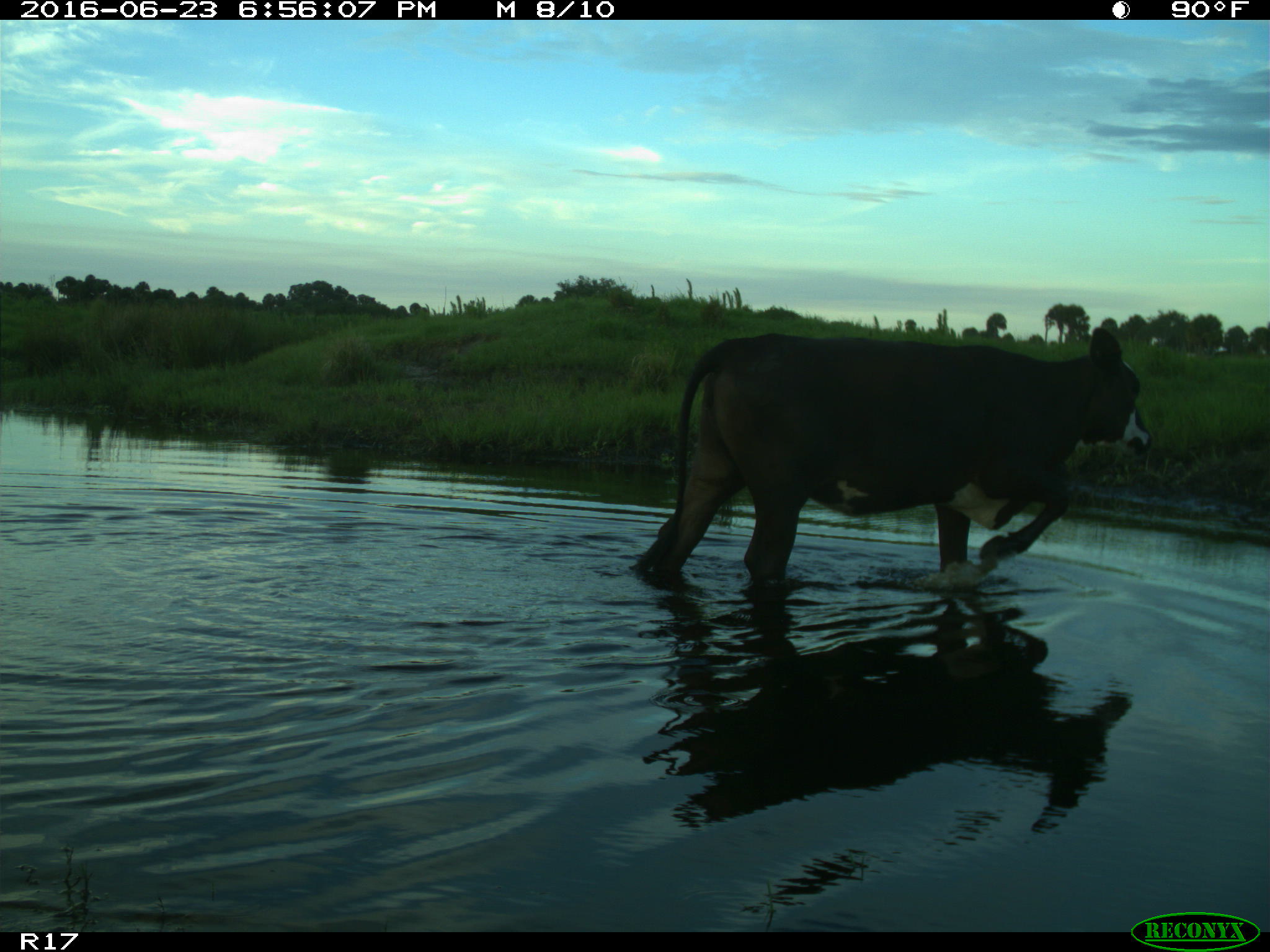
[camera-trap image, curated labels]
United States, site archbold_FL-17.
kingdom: Animalia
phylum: Chordata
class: Mammalia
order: Artiodactyla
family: Bovidae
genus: Bos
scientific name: Bos taurus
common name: domestic cow